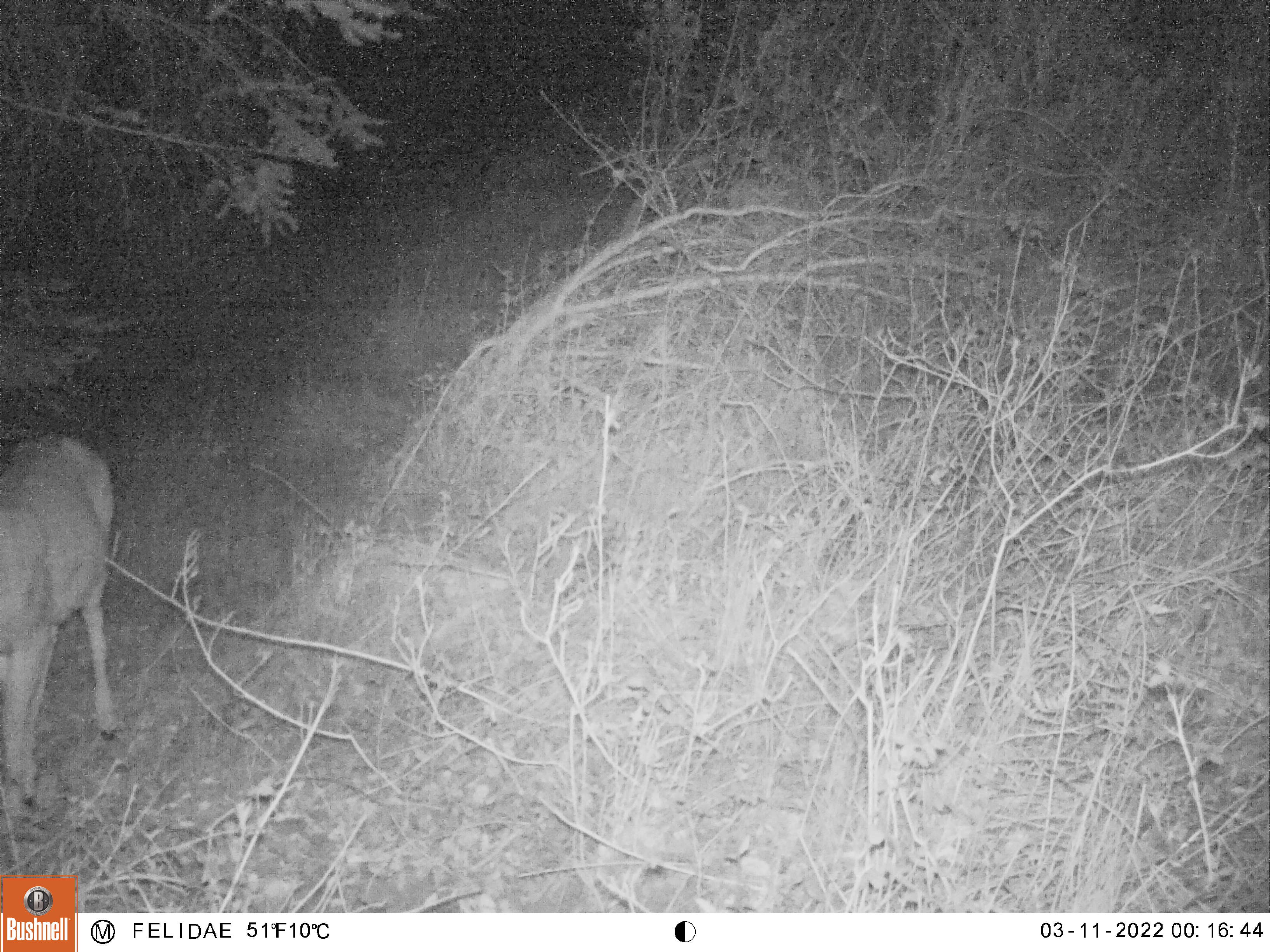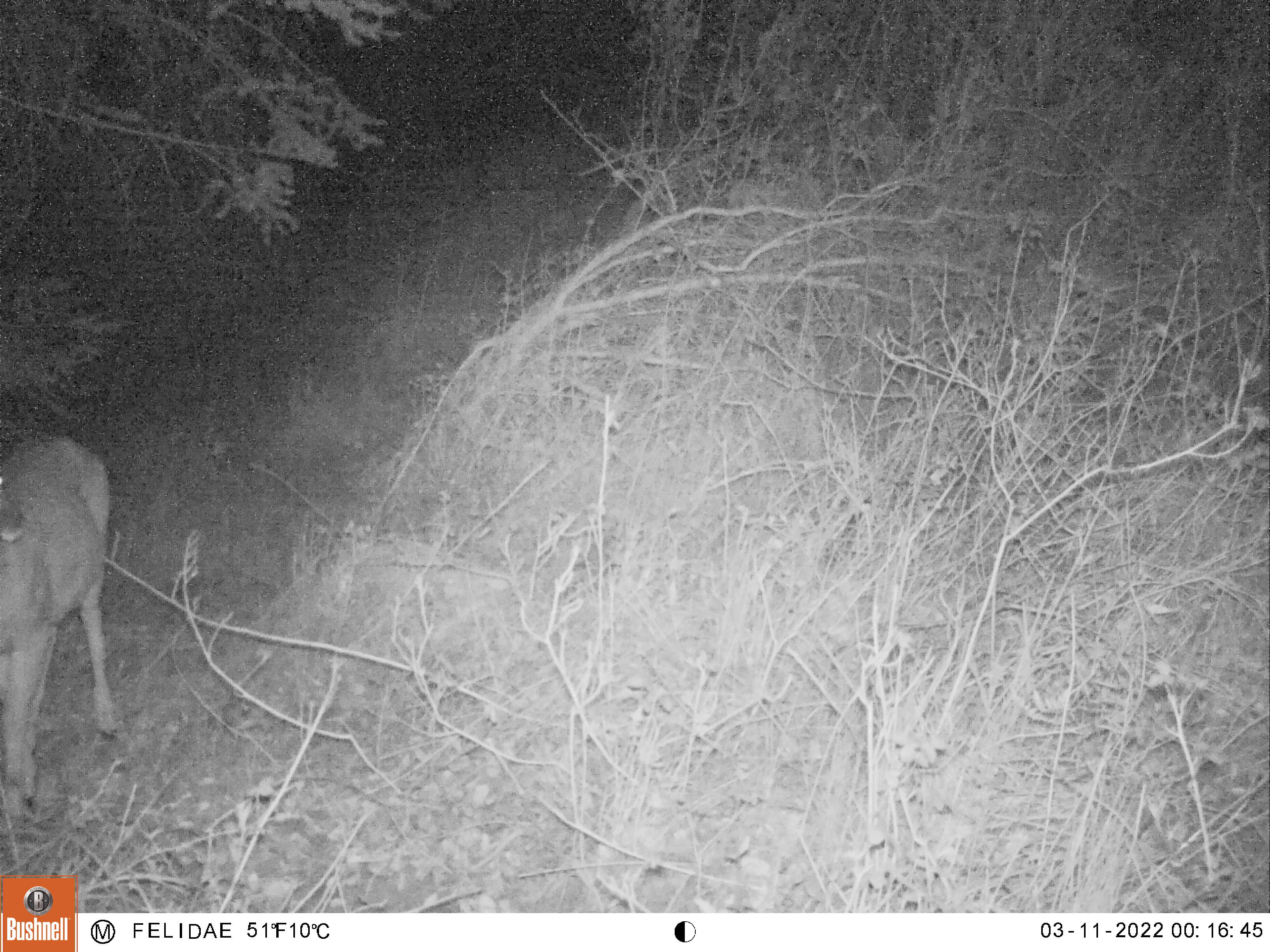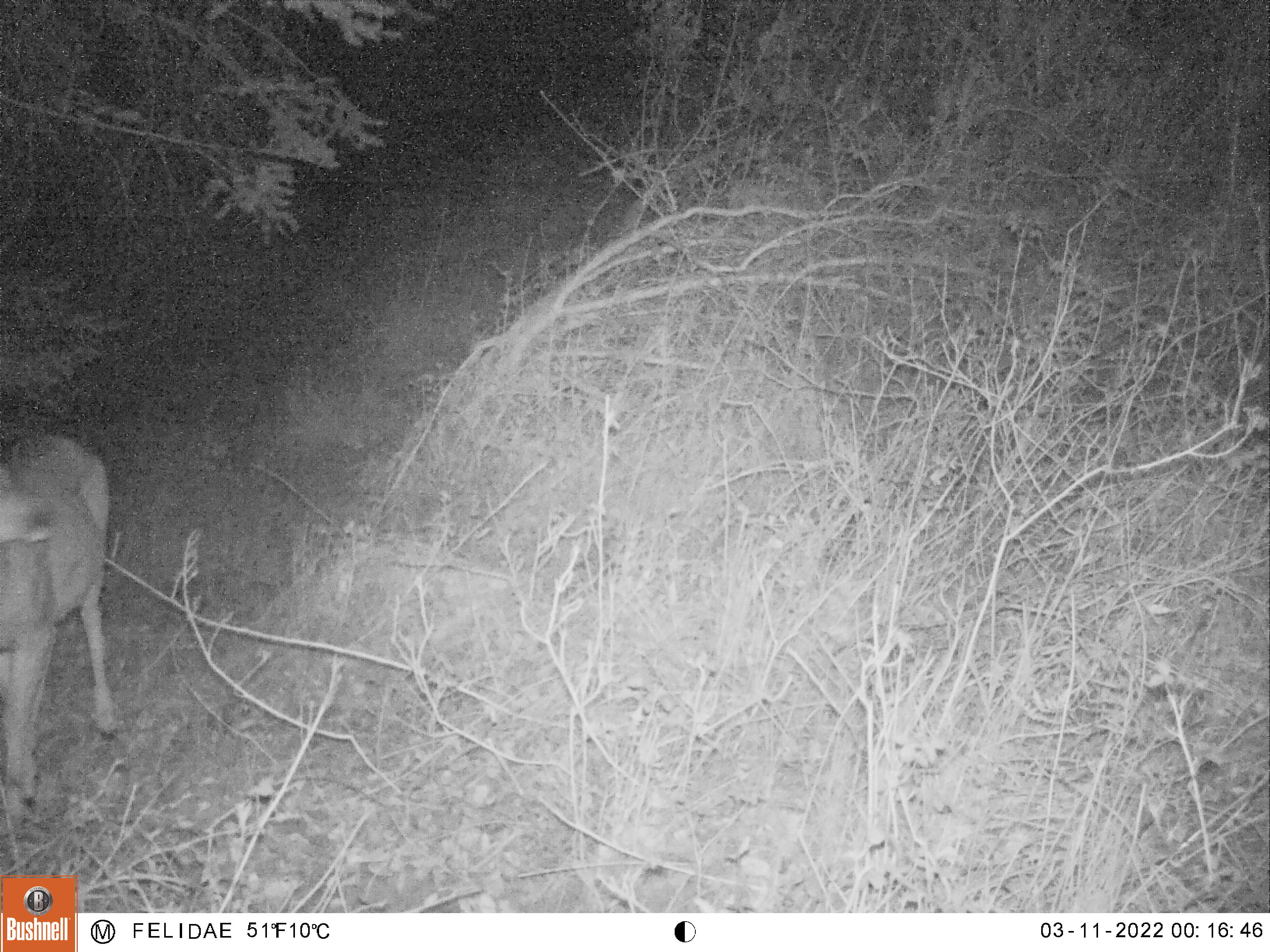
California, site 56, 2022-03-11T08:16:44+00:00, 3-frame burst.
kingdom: Animalia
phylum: Chordata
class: Mammalia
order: Artiodactyla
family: Cervidae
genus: Odocoileus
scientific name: Odocoileus hemionus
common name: mule deer